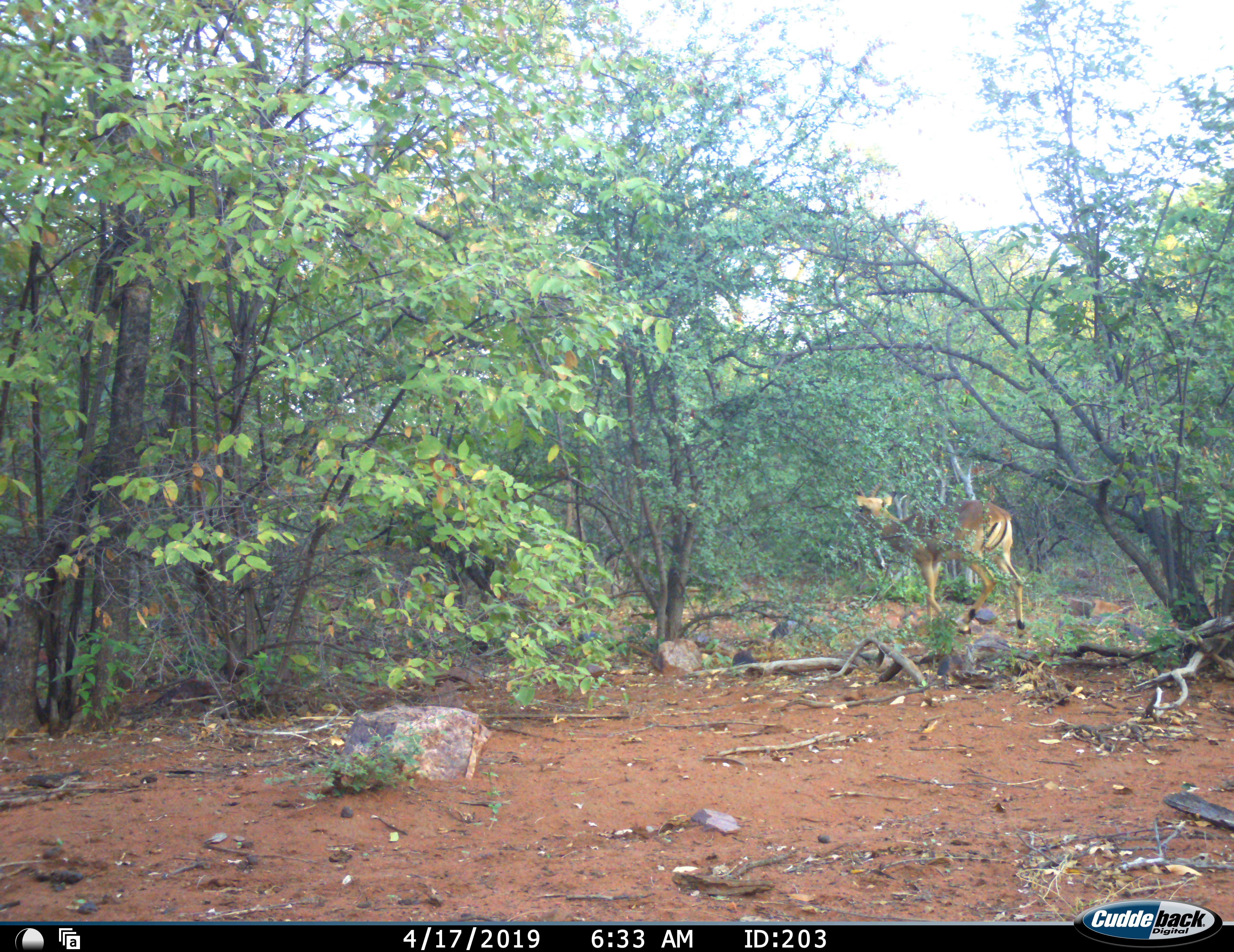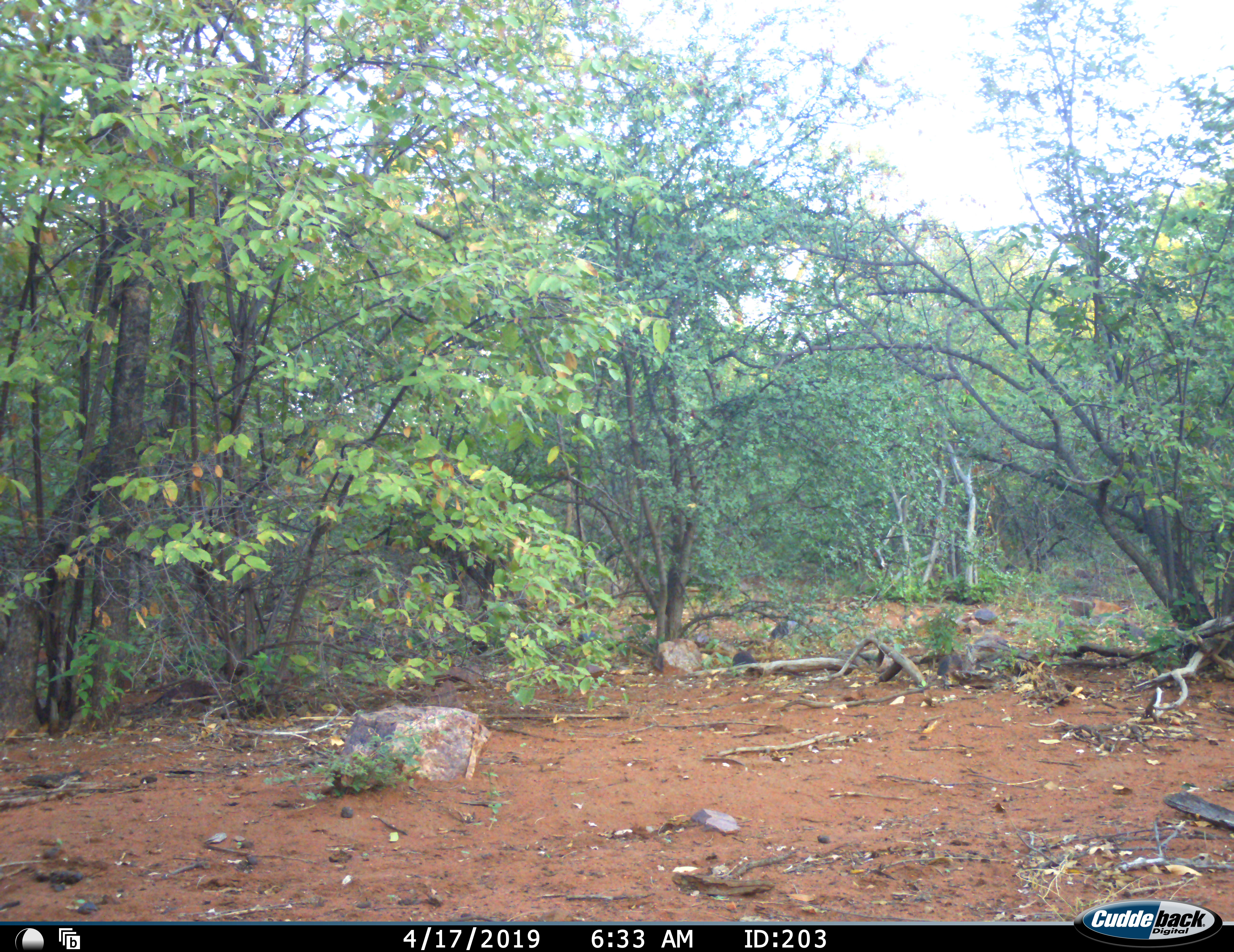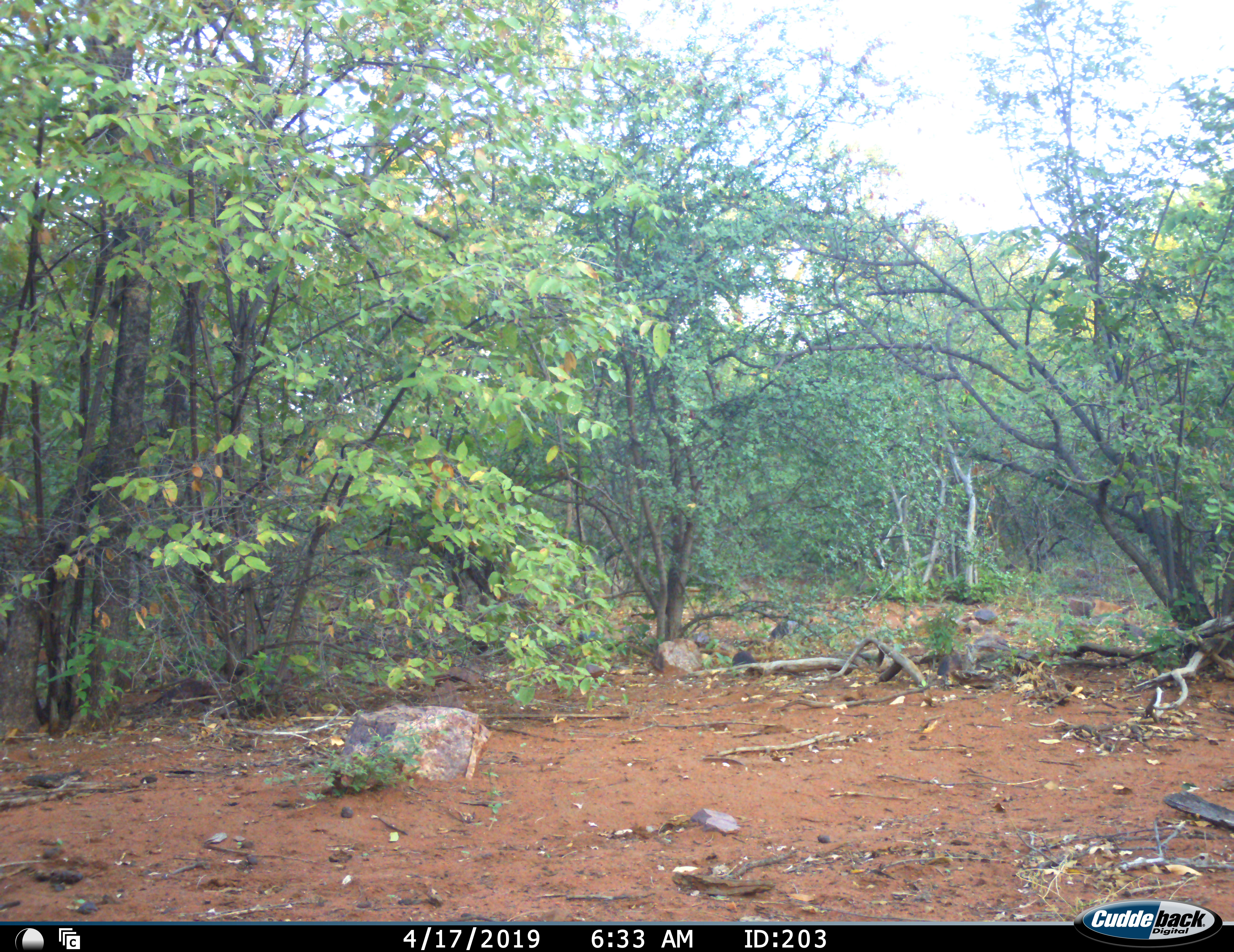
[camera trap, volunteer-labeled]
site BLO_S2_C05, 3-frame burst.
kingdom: Animalia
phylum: Chordata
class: Mammalia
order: Artiodactyla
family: Bovidae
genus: Aepyceros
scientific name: Aepyceros melampus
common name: impala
Impala (Aepyceros melampus), count 1. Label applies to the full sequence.